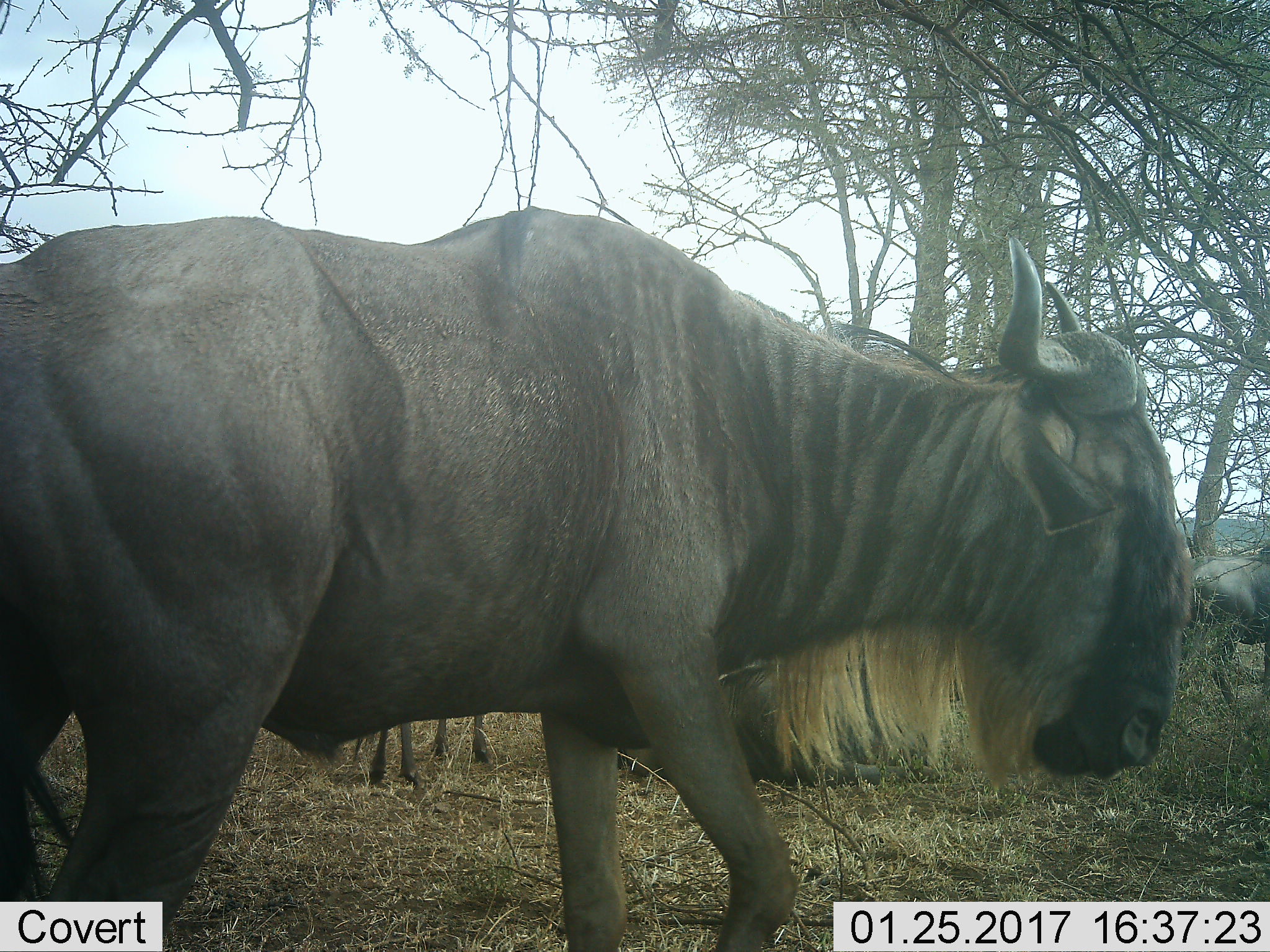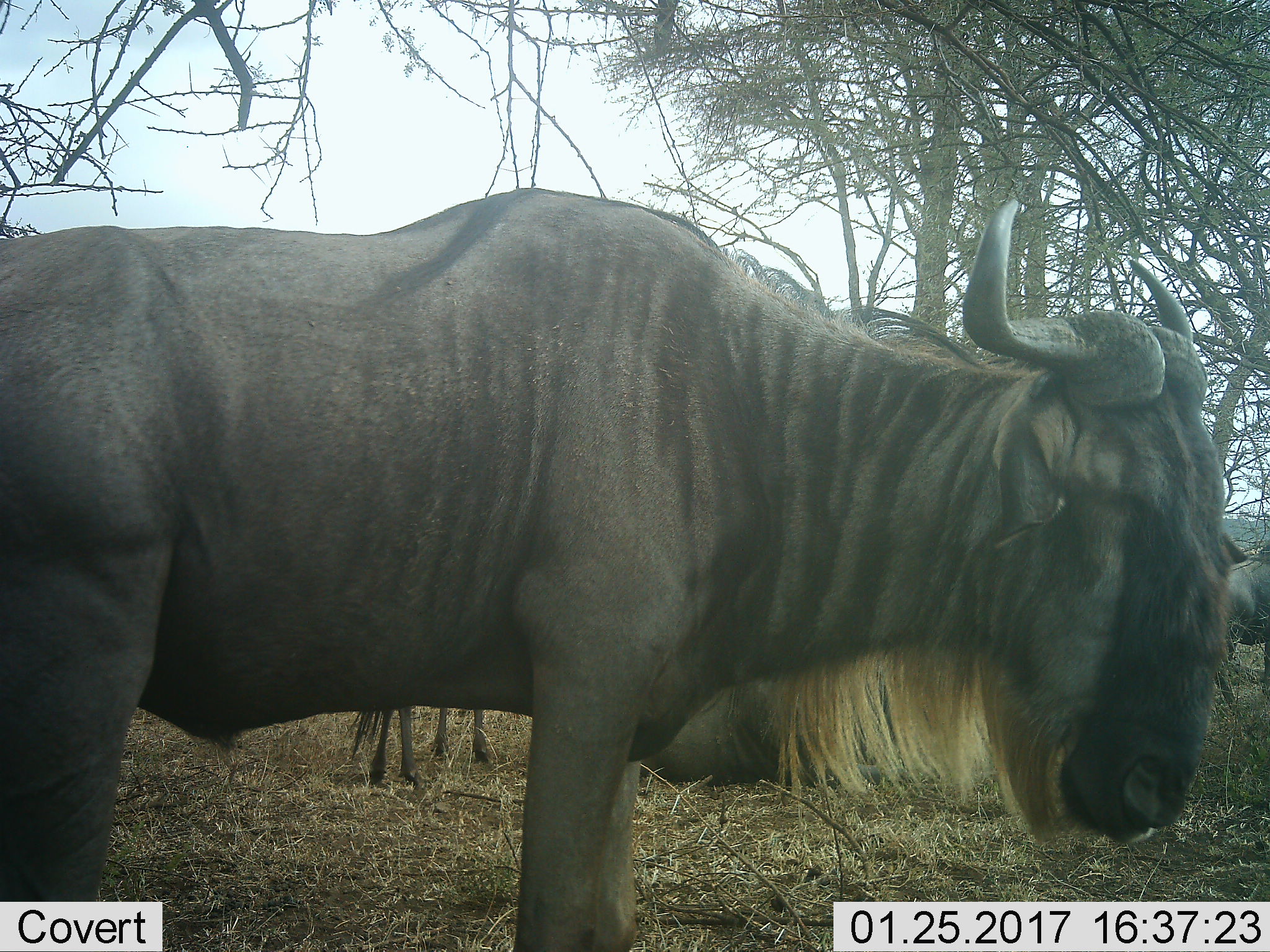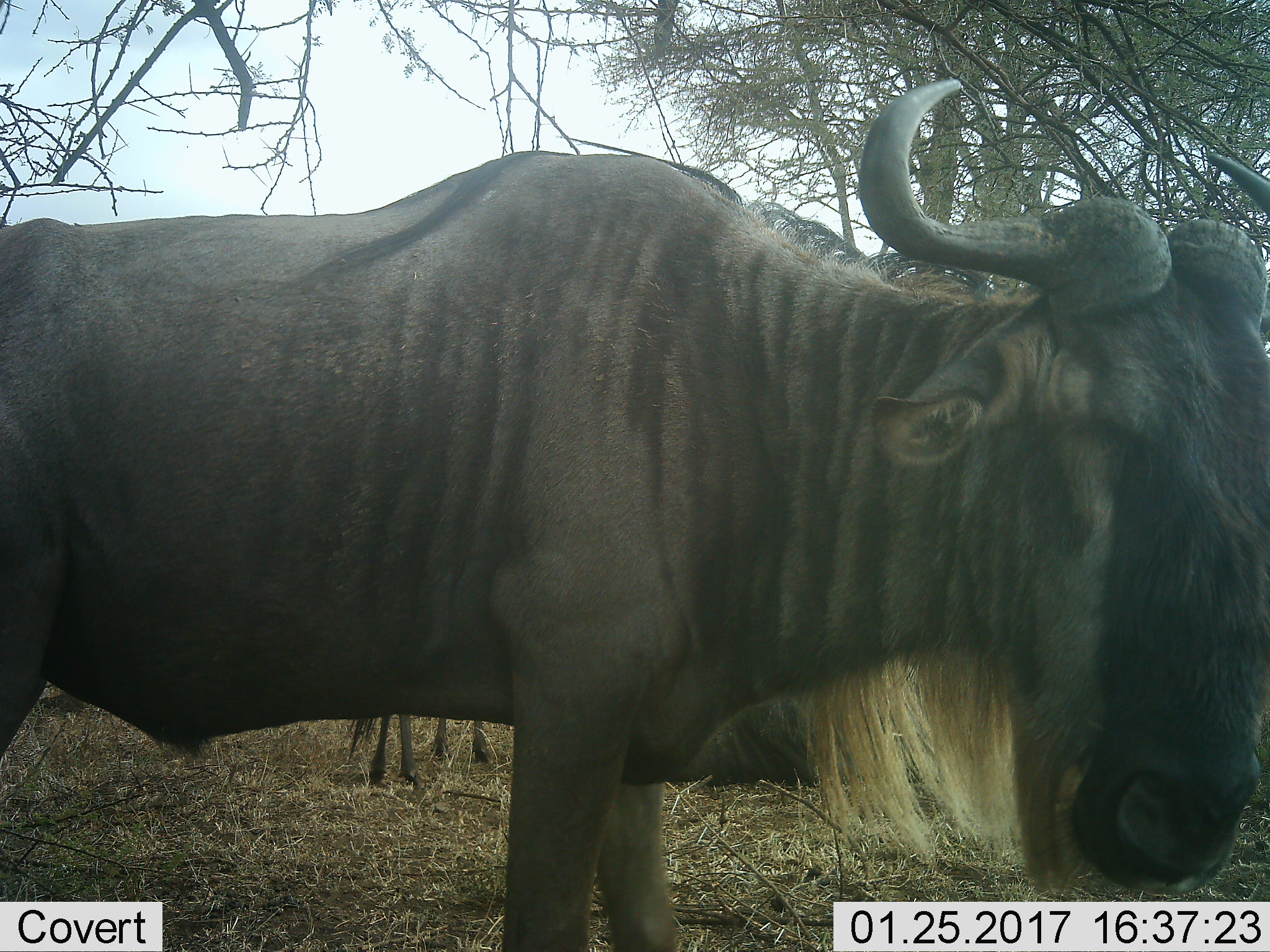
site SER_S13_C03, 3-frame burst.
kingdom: Animalia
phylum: Chordata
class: Mammalia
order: Artiodactyla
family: Bovidae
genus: Connochaetes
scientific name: Connochaetes taurinus taurinus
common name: blue wildebeest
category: wildebeestblue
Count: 4.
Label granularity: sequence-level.